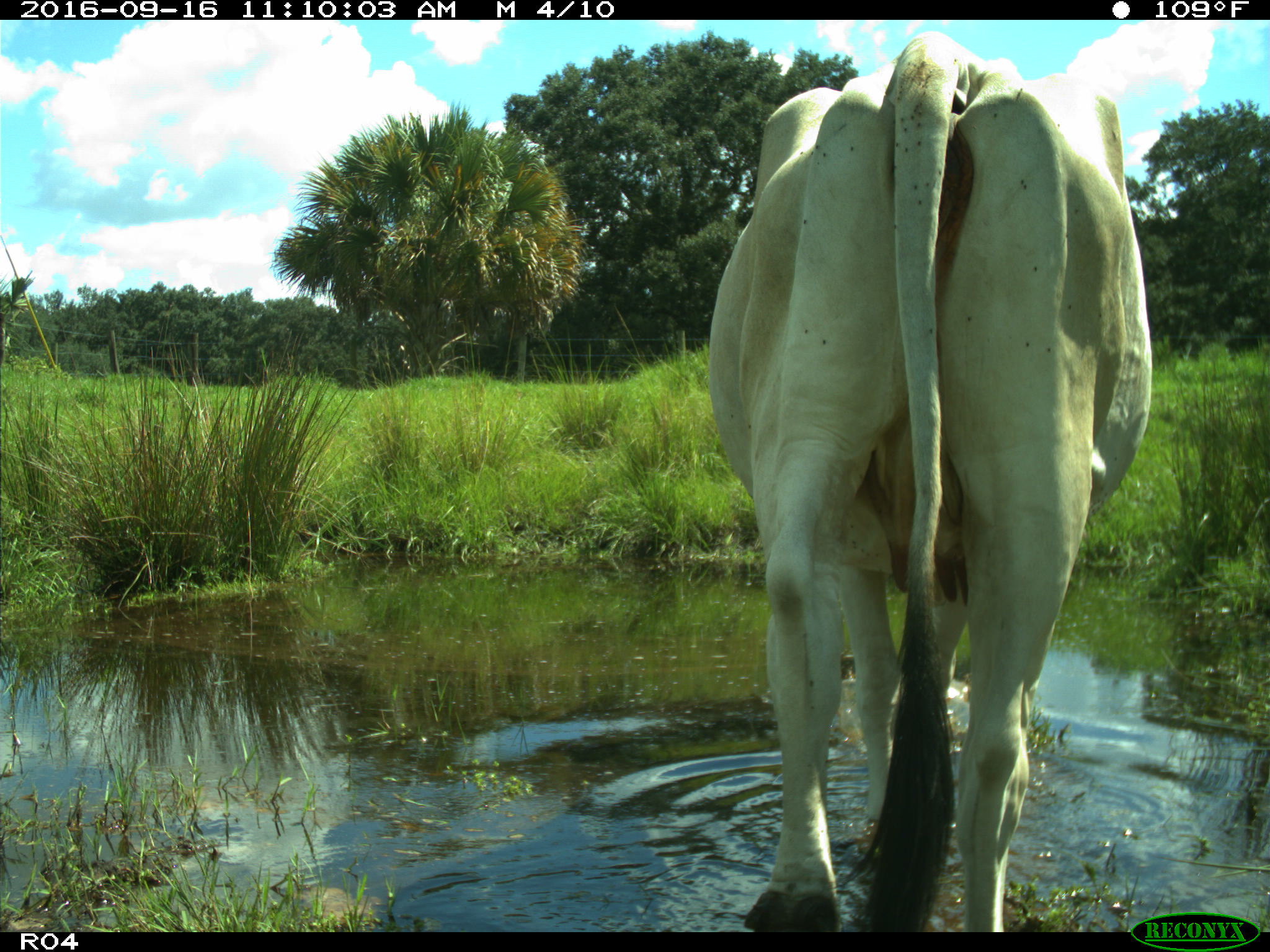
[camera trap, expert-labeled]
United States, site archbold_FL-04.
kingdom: Animalia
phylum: Chordata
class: Mammalia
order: Artiodactyla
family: Bovidae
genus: Bos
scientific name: Bos taurus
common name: domestic cow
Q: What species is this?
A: Bos taurus (domestic cow).